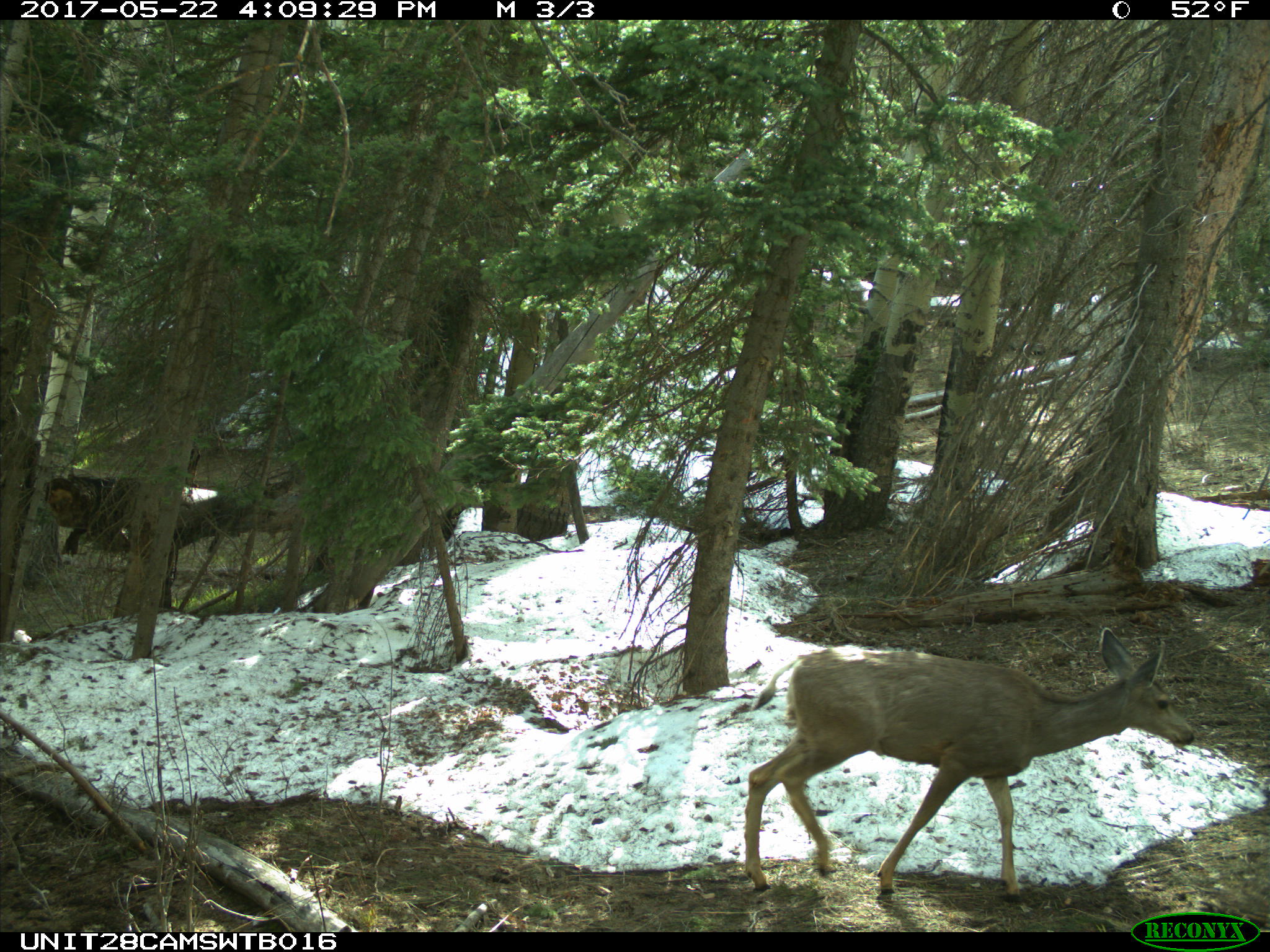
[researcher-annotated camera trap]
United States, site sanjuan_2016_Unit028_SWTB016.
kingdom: Animalia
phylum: Chordata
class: Mammalia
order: Artiodactyla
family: Cervidae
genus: Odocoileus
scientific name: Odocoileus hemionus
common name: mule deer